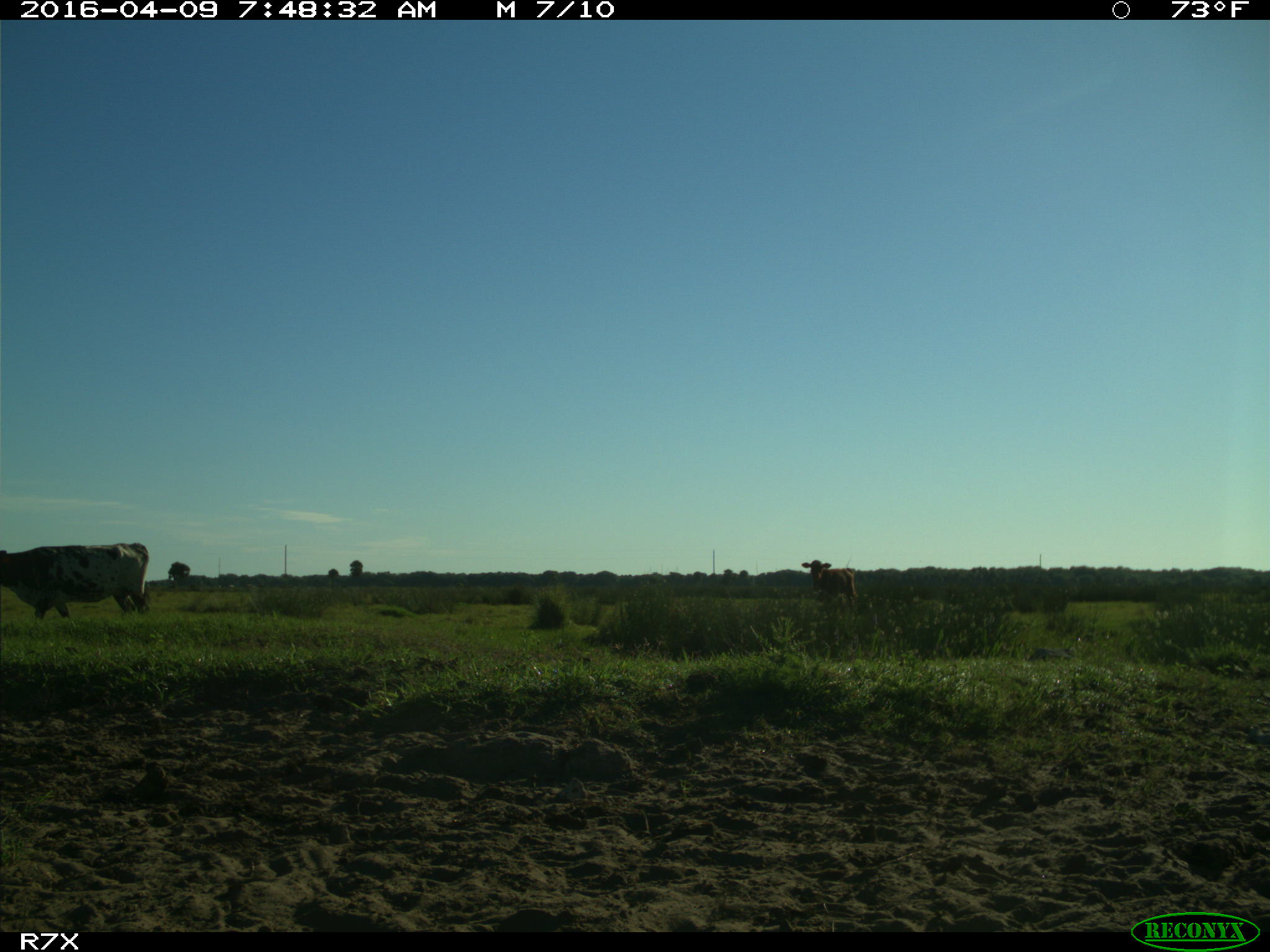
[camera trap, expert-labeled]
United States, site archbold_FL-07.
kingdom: Animalia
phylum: Chordata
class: Mammalia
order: Artiodactyla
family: Bovidae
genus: Bos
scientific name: Bos taurus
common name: domestic cow